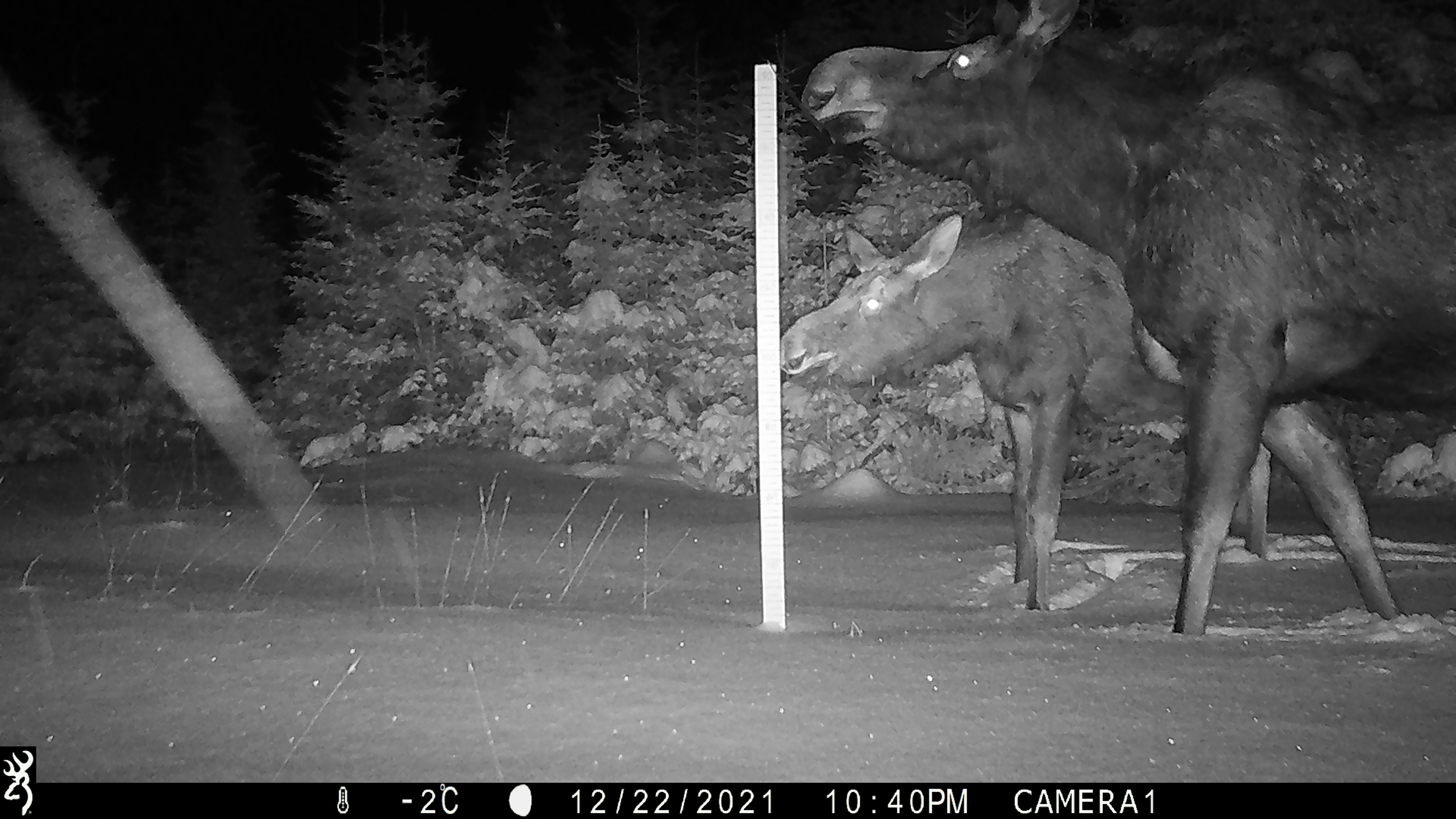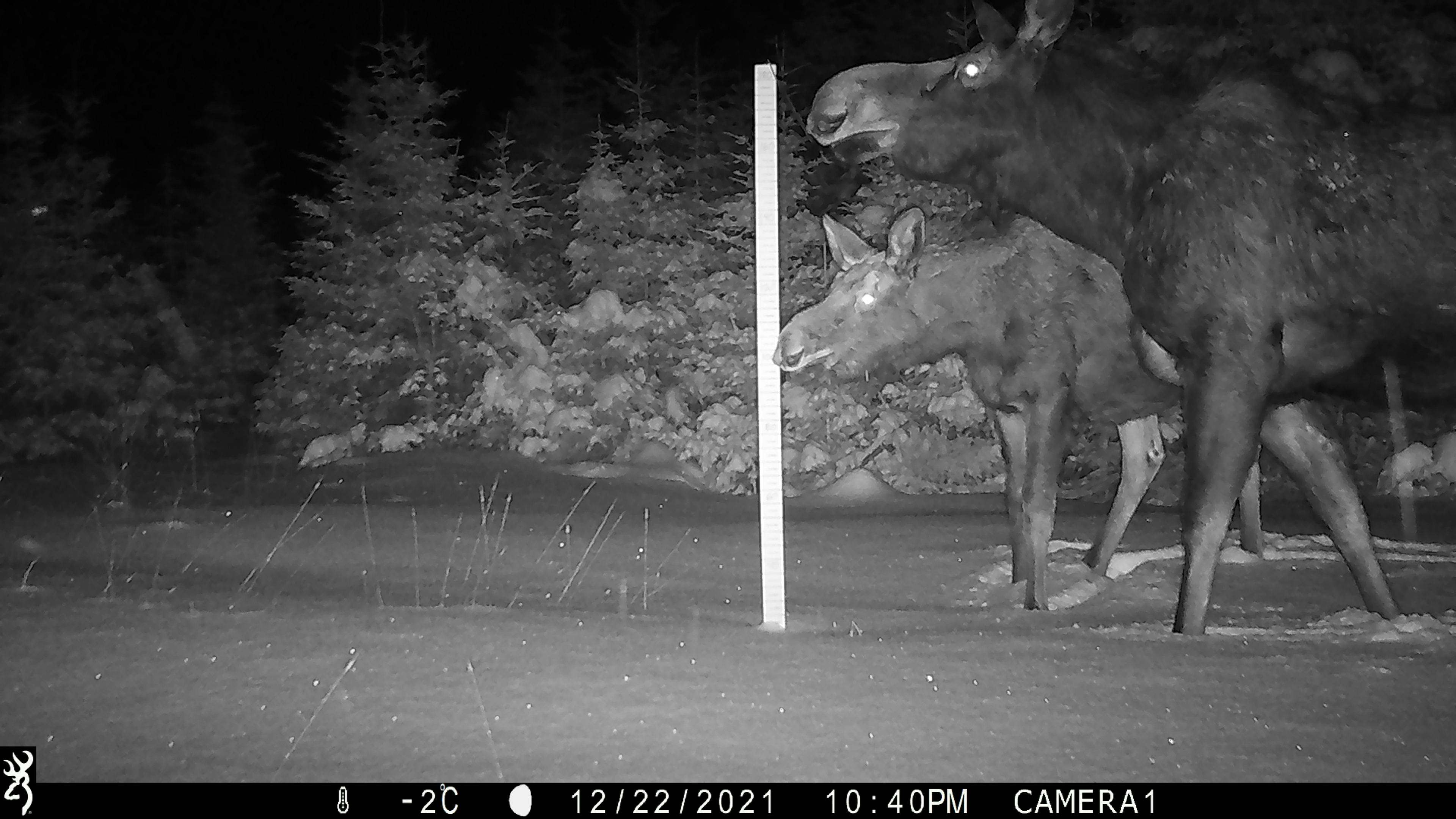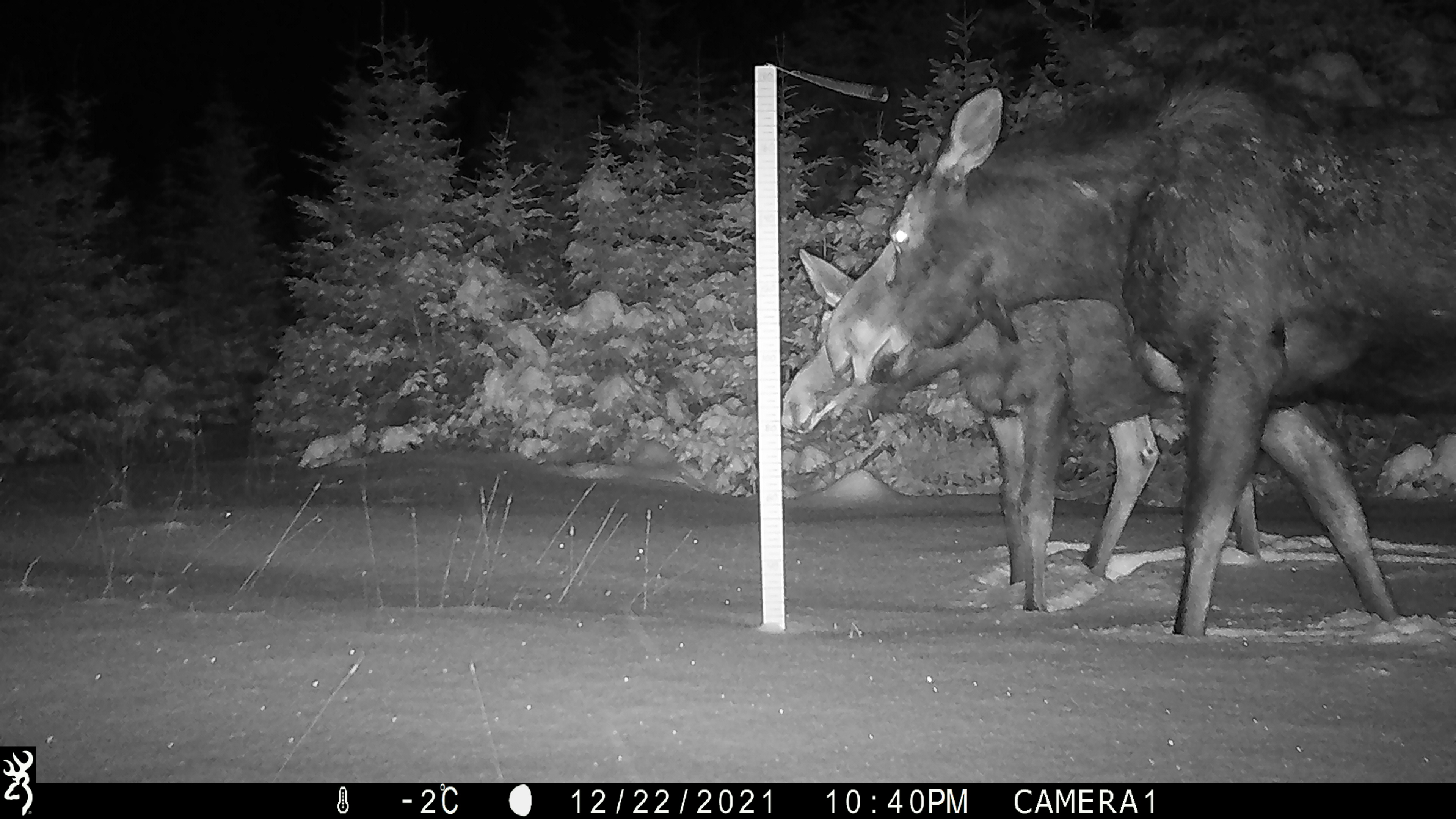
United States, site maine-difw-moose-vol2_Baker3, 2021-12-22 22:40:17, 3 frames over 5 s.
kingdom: Animalia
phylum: Chordata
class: Mammalia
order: Artiodactyla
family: Cervidae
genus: Alces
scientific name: Alces alces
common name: moose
Moose (Alces alces).